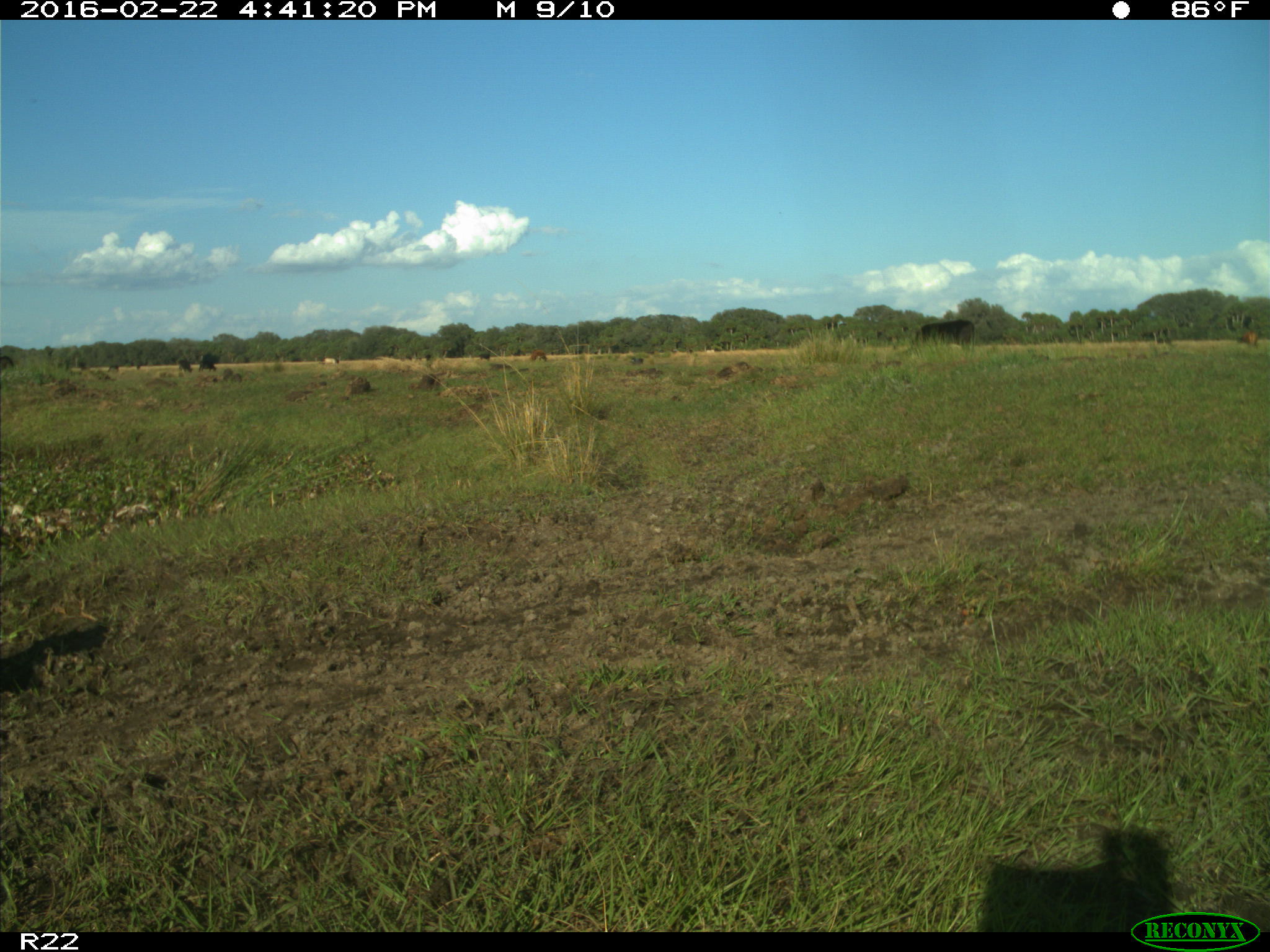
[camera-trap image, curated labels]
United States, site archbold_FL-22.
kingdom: Animalia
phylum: Chordata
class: Mammalia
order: Artiodactyla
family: Bovidae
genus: Bos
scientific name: Bos taurus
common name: domestic cow